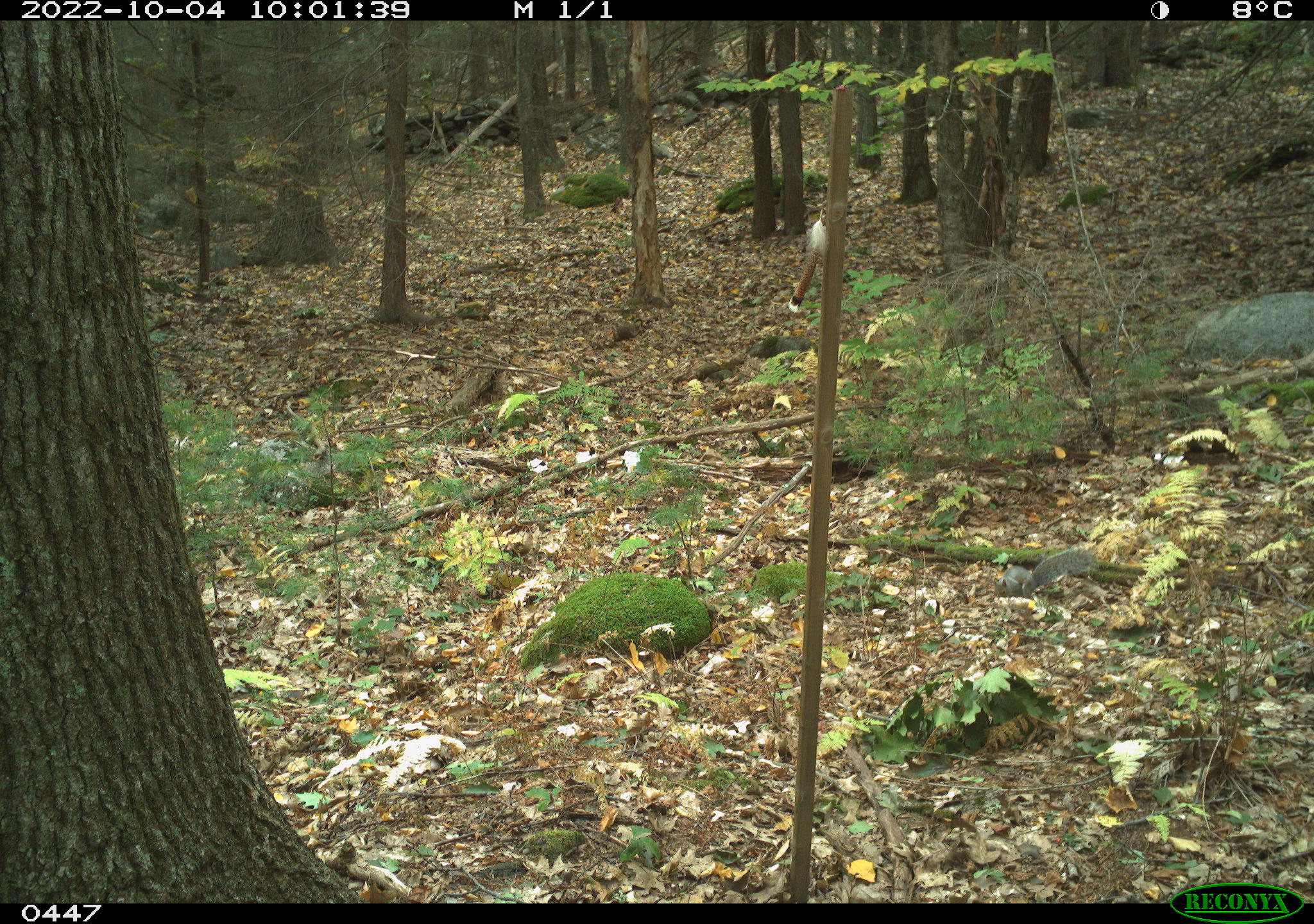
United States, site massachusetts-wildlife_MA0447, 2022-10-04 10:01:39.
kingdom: Animalia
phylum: Chordata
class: Mammalia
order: Rodentia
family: Sciuridae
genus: Sciurus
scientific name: Sciurus carolinensis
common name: gray squirrel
Gray squirrel (Sciurus carolinensis).